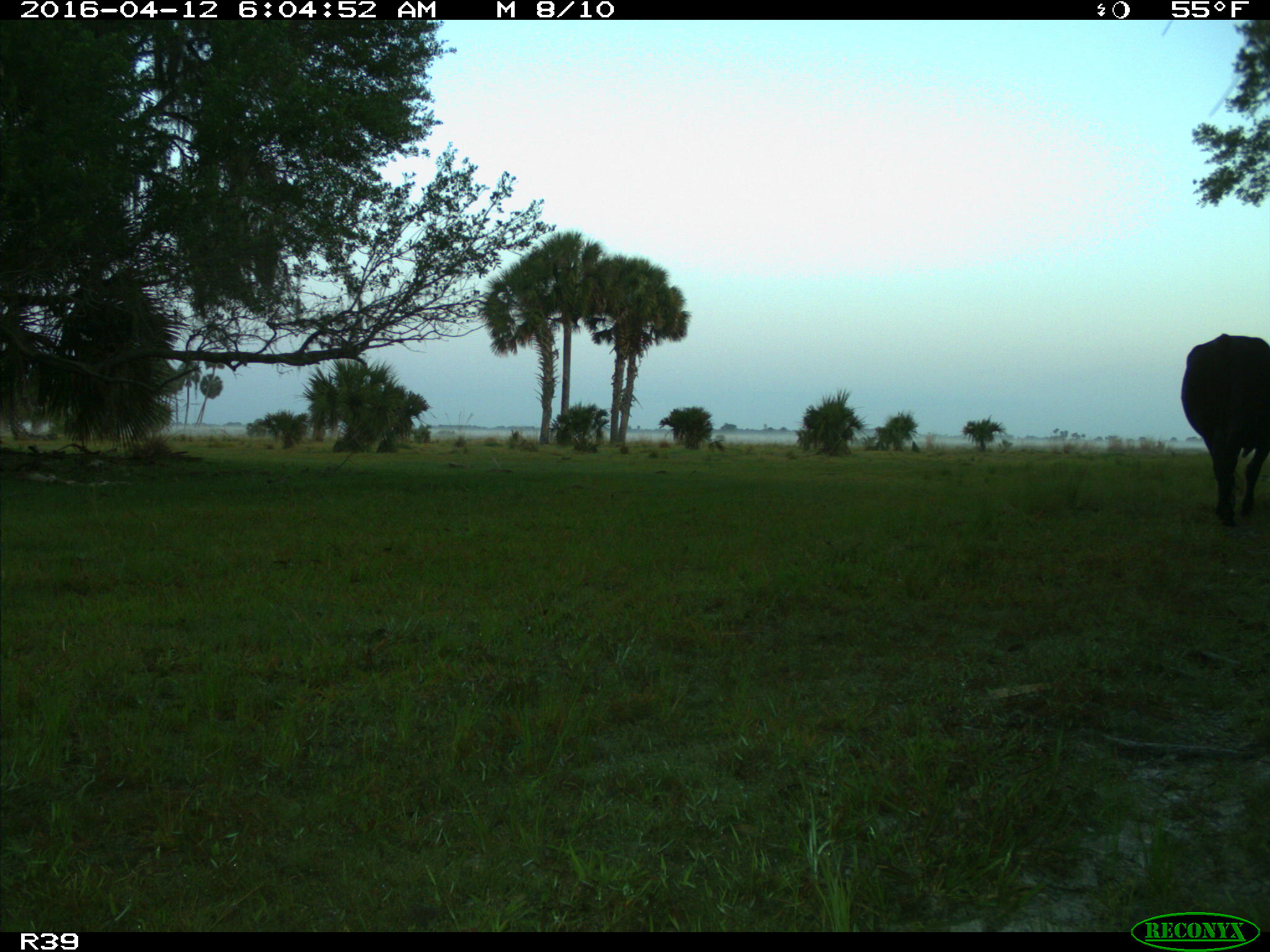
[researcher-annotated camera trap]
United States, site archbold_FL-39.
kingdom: Animalia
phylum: Chordata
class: Mammalia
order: Artiodactyla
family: Bovidae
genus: Bos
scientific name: Bos taurus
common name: domestic cow